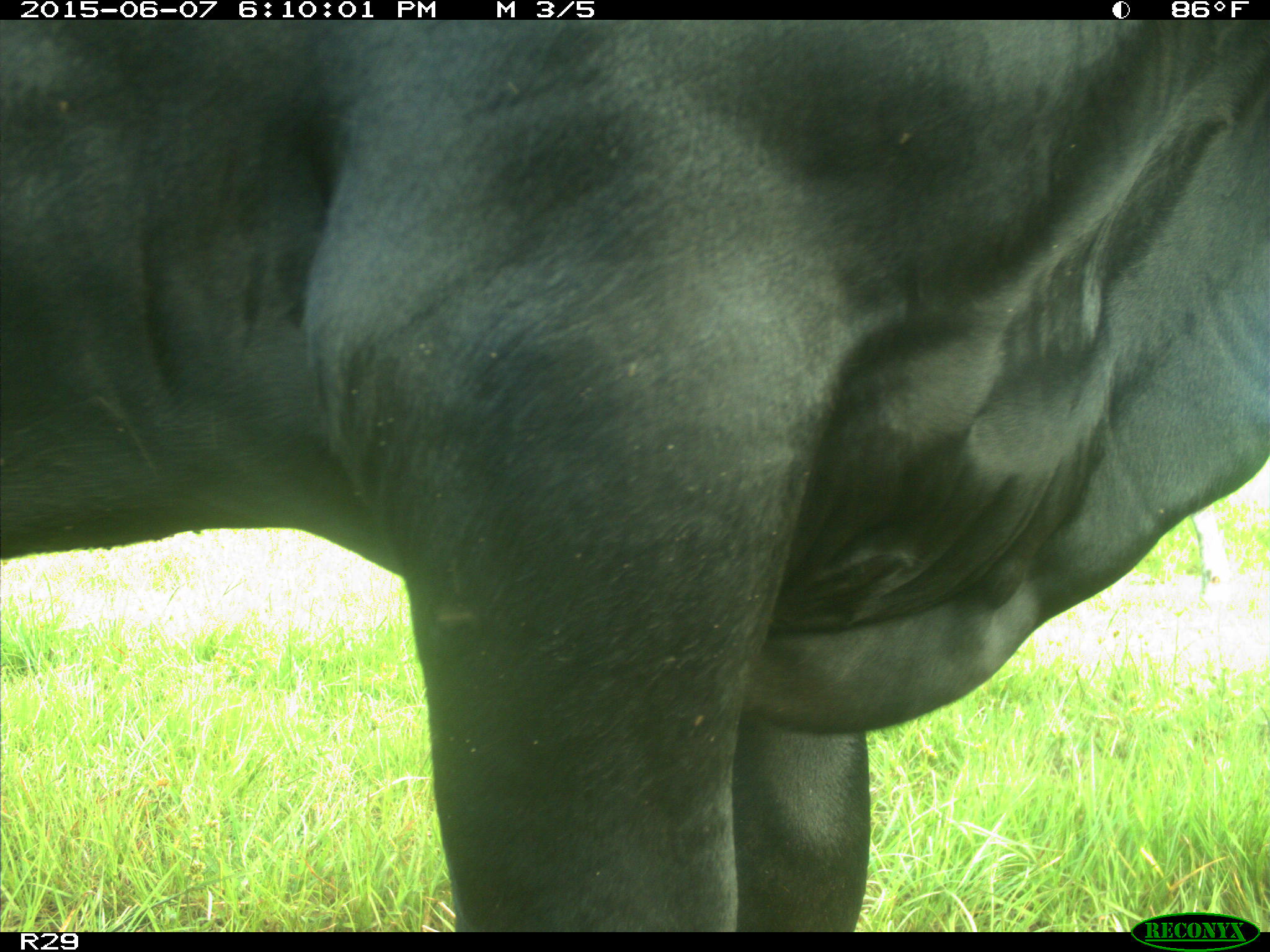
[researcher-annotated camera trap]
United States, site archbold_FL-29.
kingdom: Animalia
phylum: Chordata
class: Mammalia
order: Artiodactyla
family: Bovidae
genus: Bos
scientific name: Bos taurus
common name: domestic cow